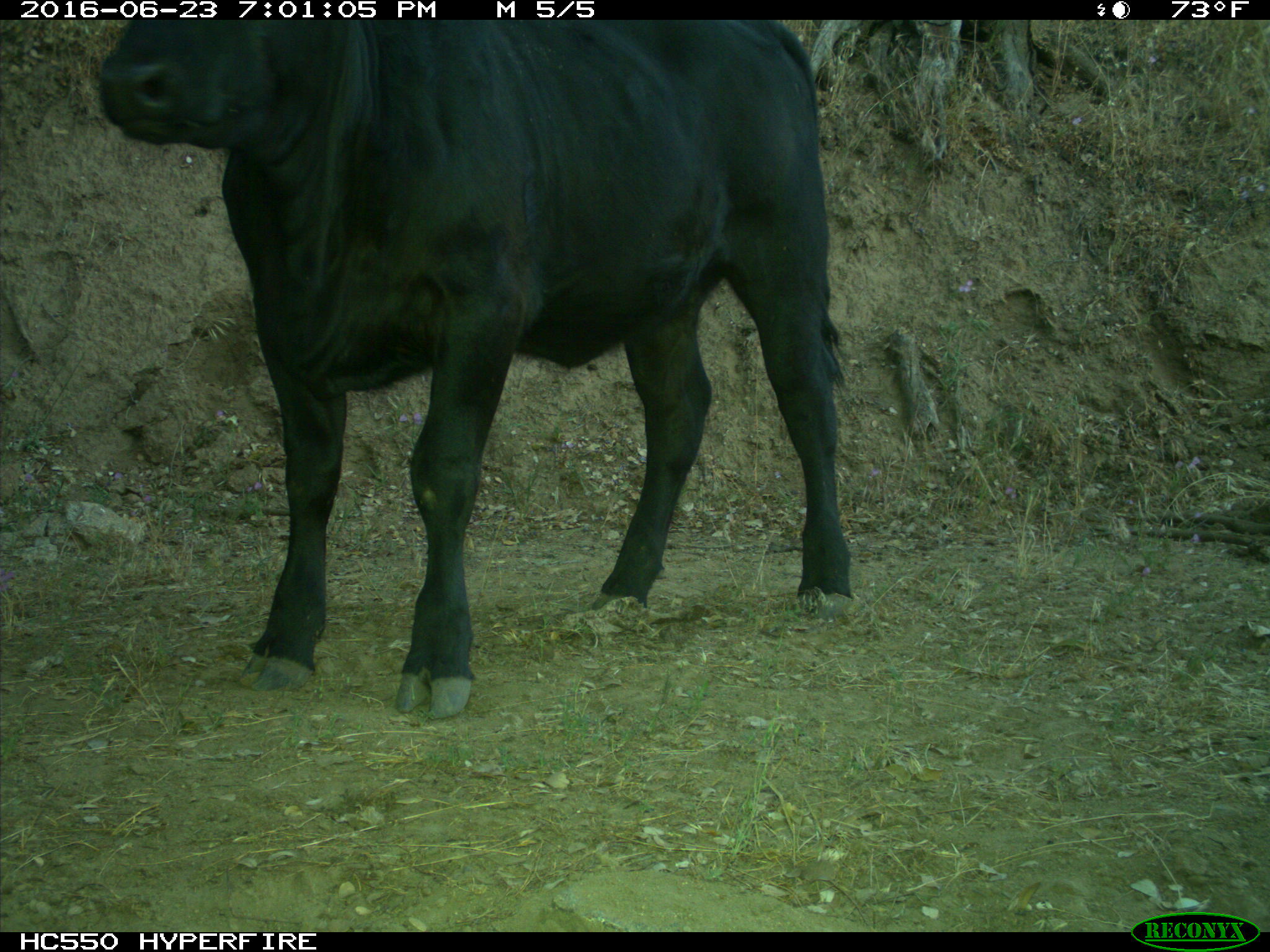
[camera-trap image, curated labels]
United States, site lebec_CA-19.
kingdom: Animalia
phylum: Chordata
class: Mammalia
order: Artiodactyla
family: Bovidae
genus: Bos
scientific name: Bos taurus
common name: domestic cow